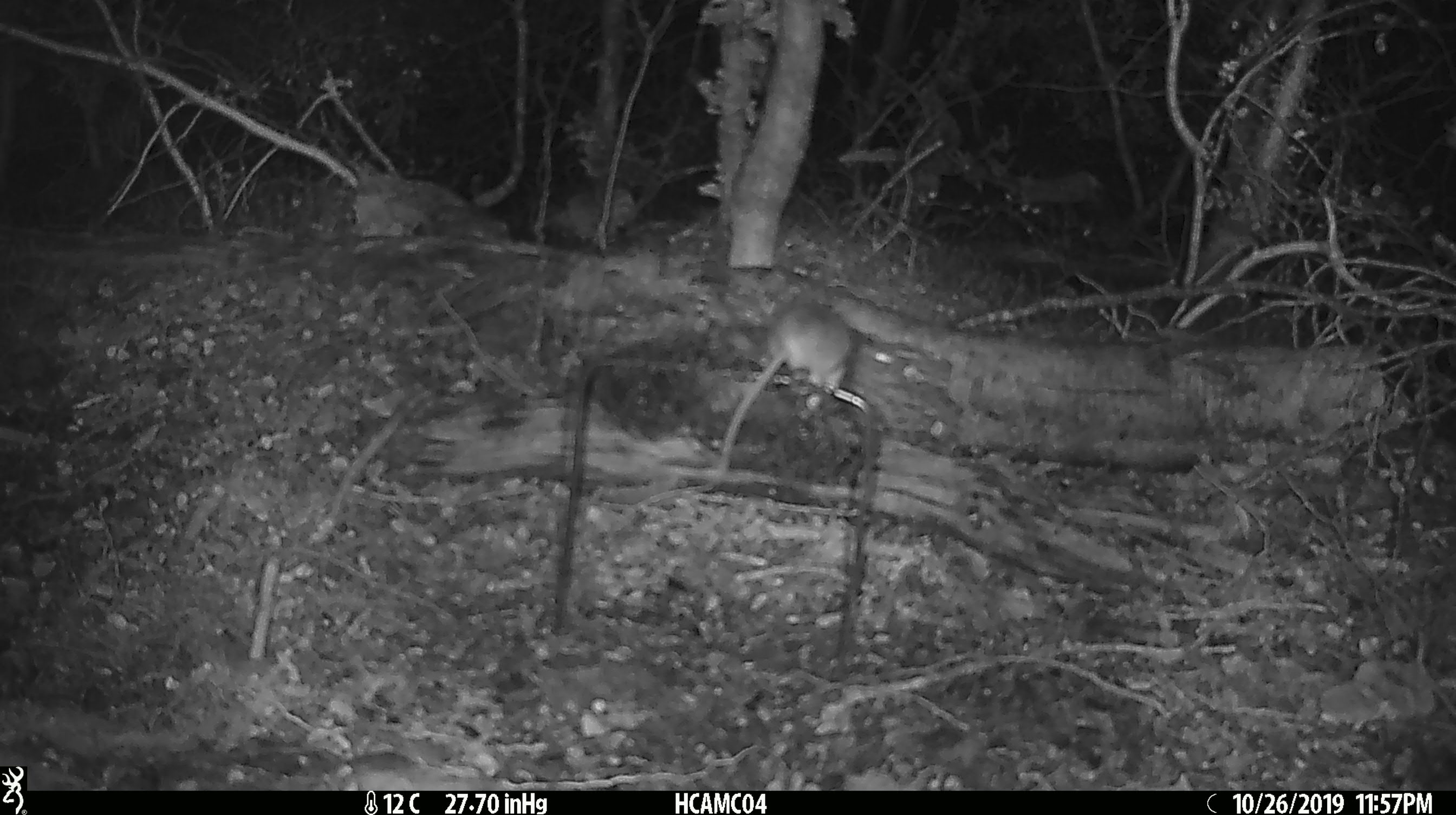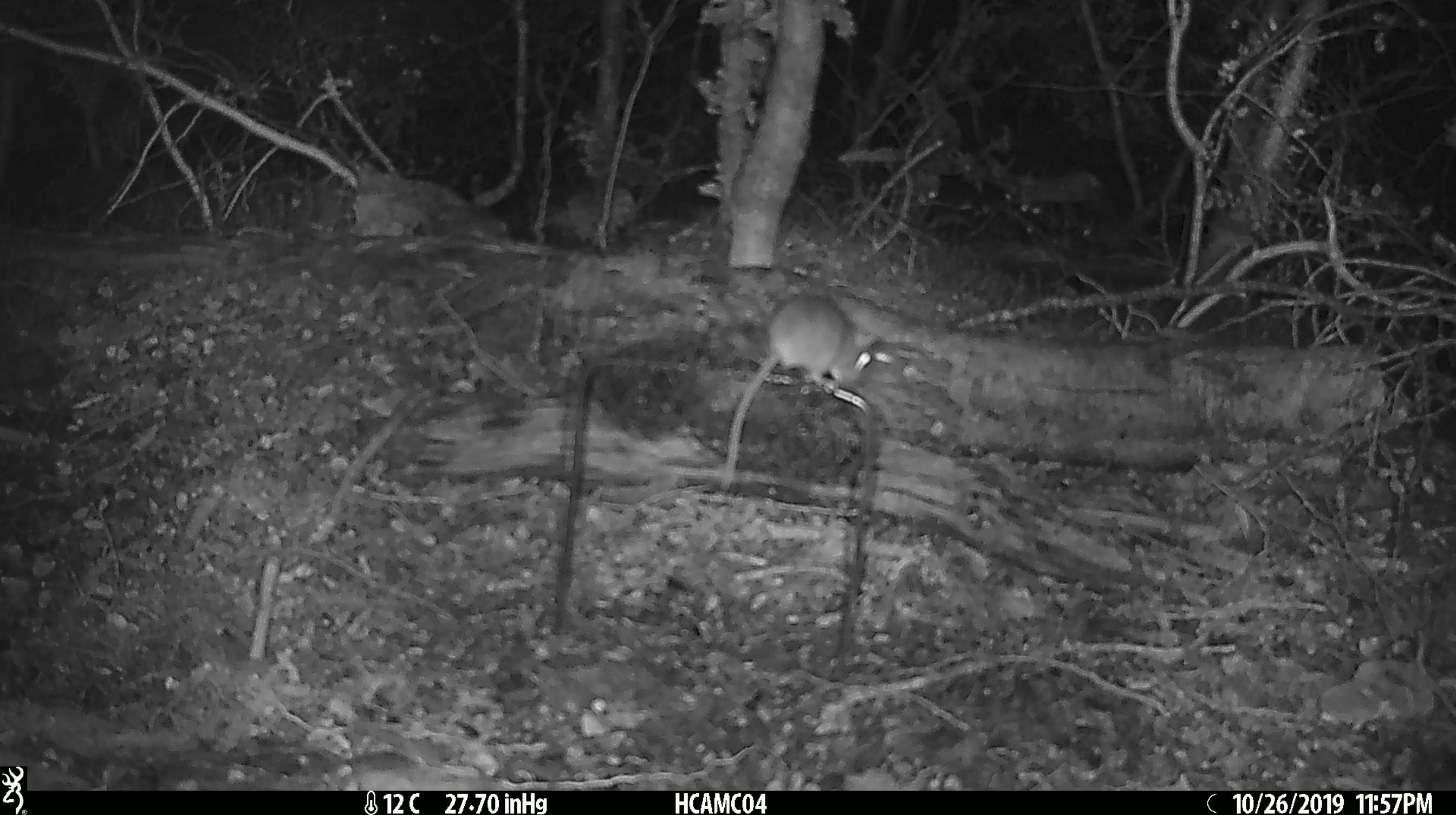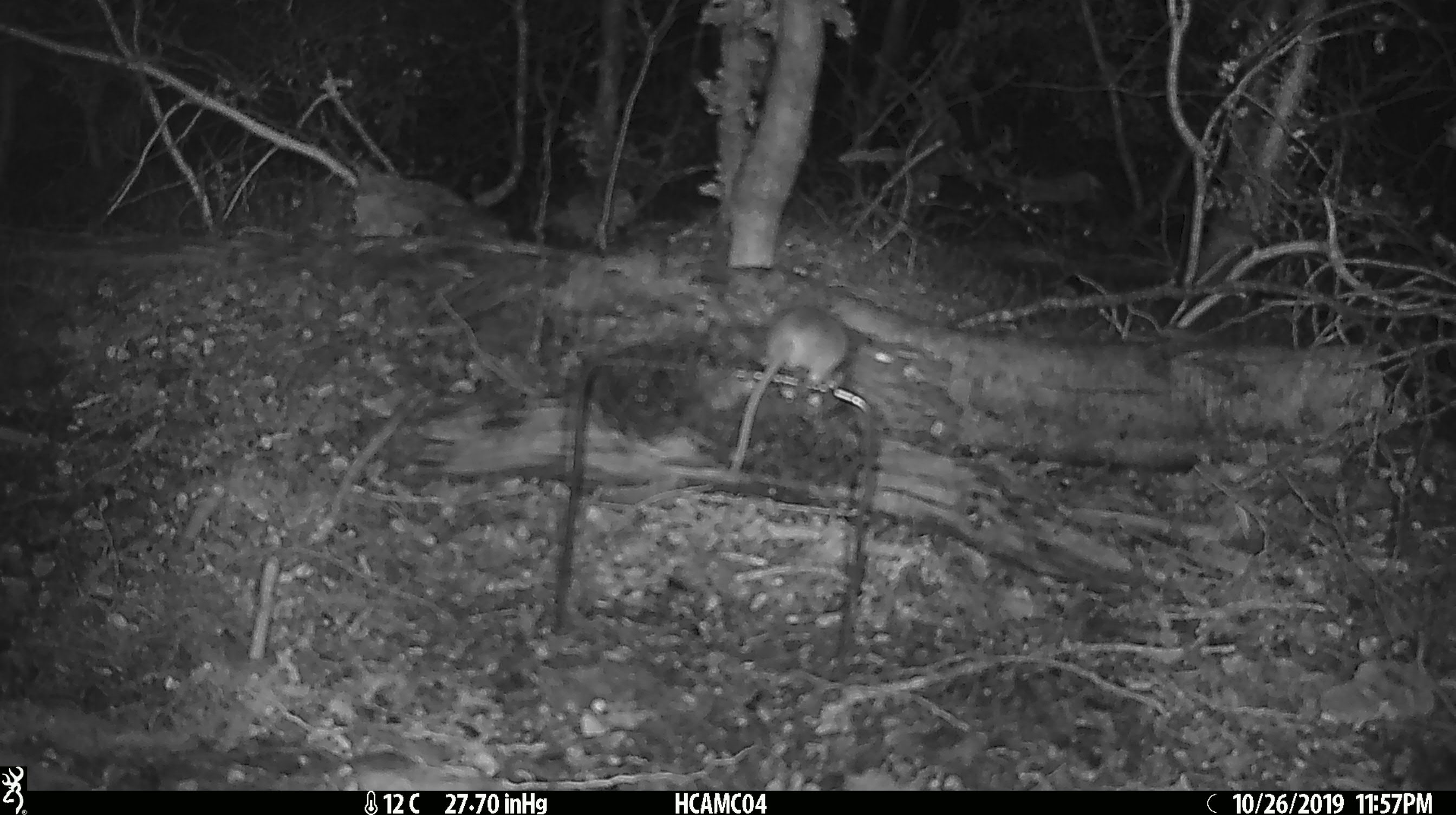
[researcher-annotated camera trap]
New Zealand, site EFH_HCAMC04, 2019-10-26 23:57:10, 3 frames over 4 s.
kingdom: Animalia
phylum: Chordata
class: Mammalia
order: Rodentia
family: Muridae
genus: Mus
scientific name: Mus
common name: mouse